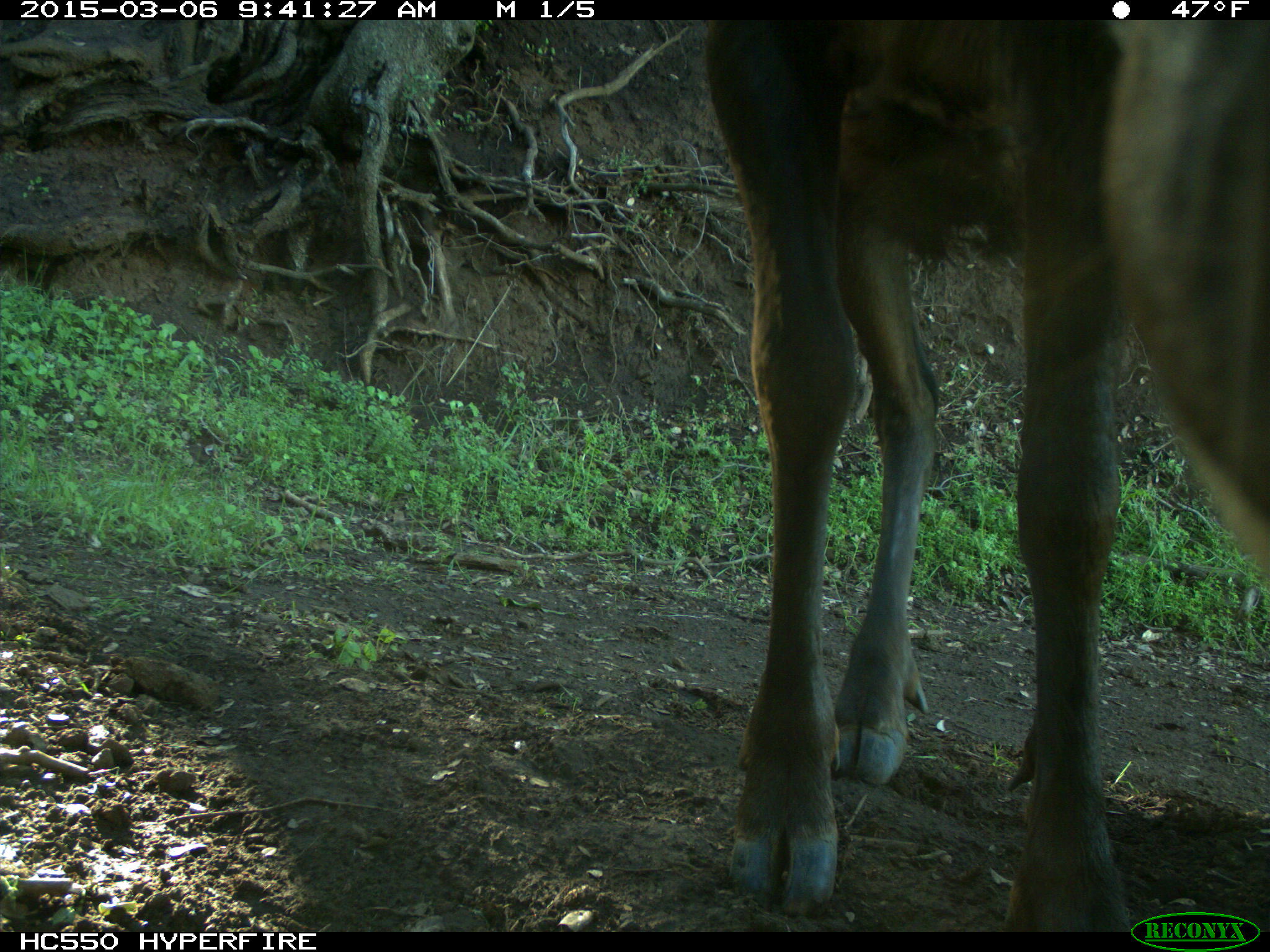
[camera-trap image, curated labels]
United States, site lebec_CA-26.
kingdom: Animalia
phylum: Chordata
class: Mammalia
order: Artiodactyla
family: Cervidae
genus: Cervus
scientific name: Cervus canadensis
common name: elk